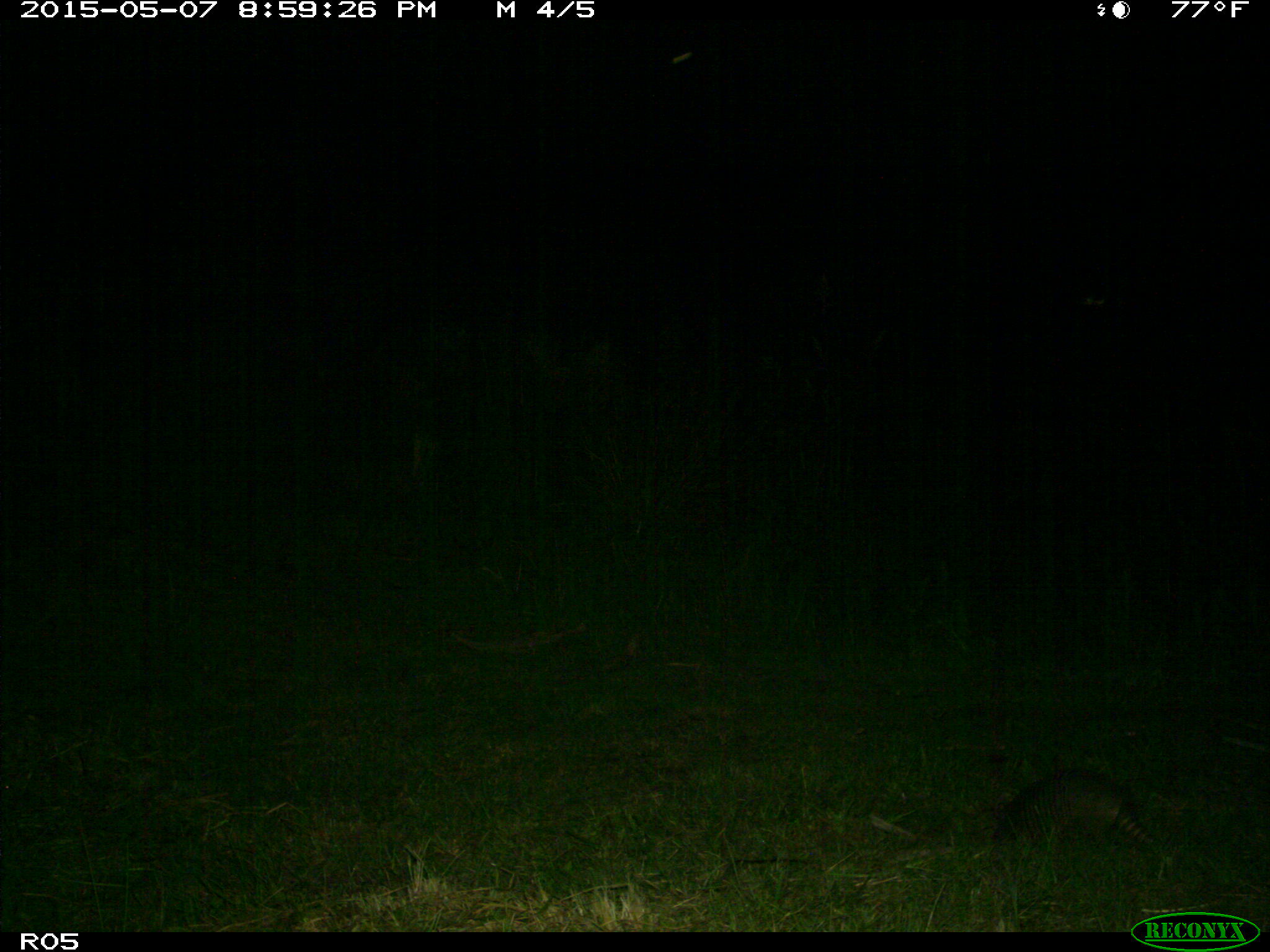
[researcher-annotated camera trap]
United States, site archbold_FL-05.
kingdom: Animalia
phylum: Chordata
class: Mammalia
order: Cingulata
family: Dasypodidae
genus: Dasypus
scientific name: Dasypus novemcinctus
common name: nine-banded armadillo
Dasypus novemcinctus (nine-banded armadillo).